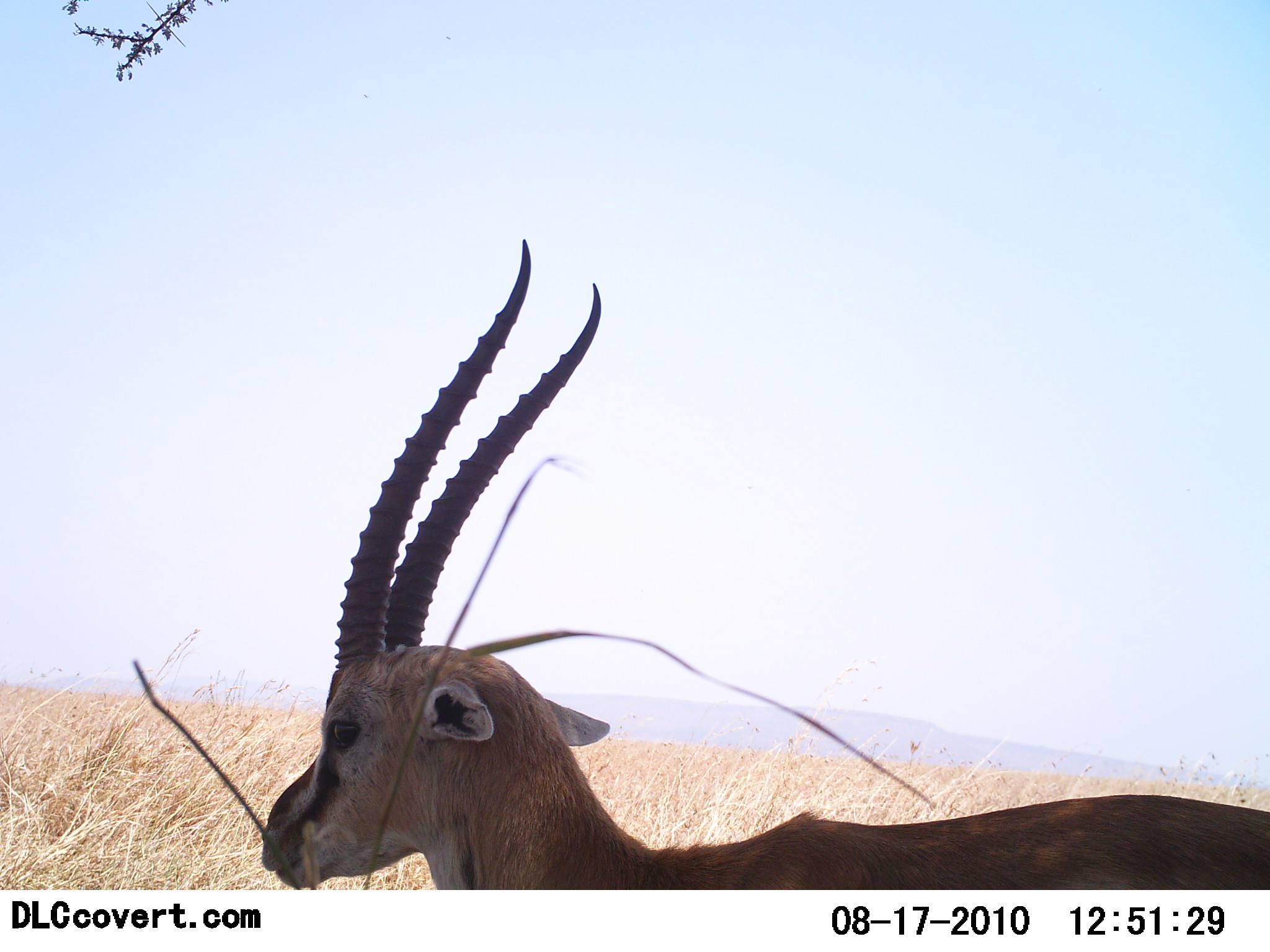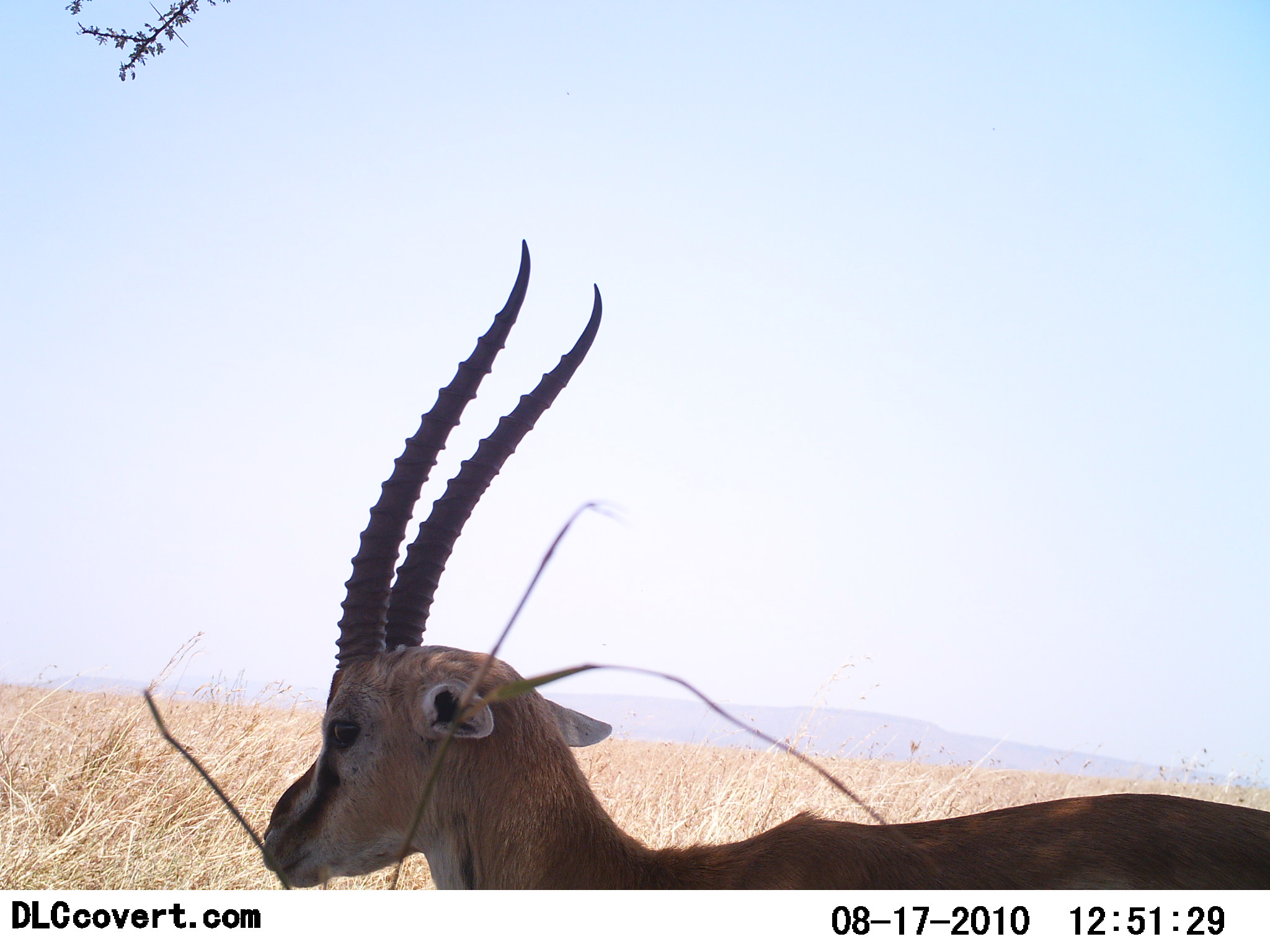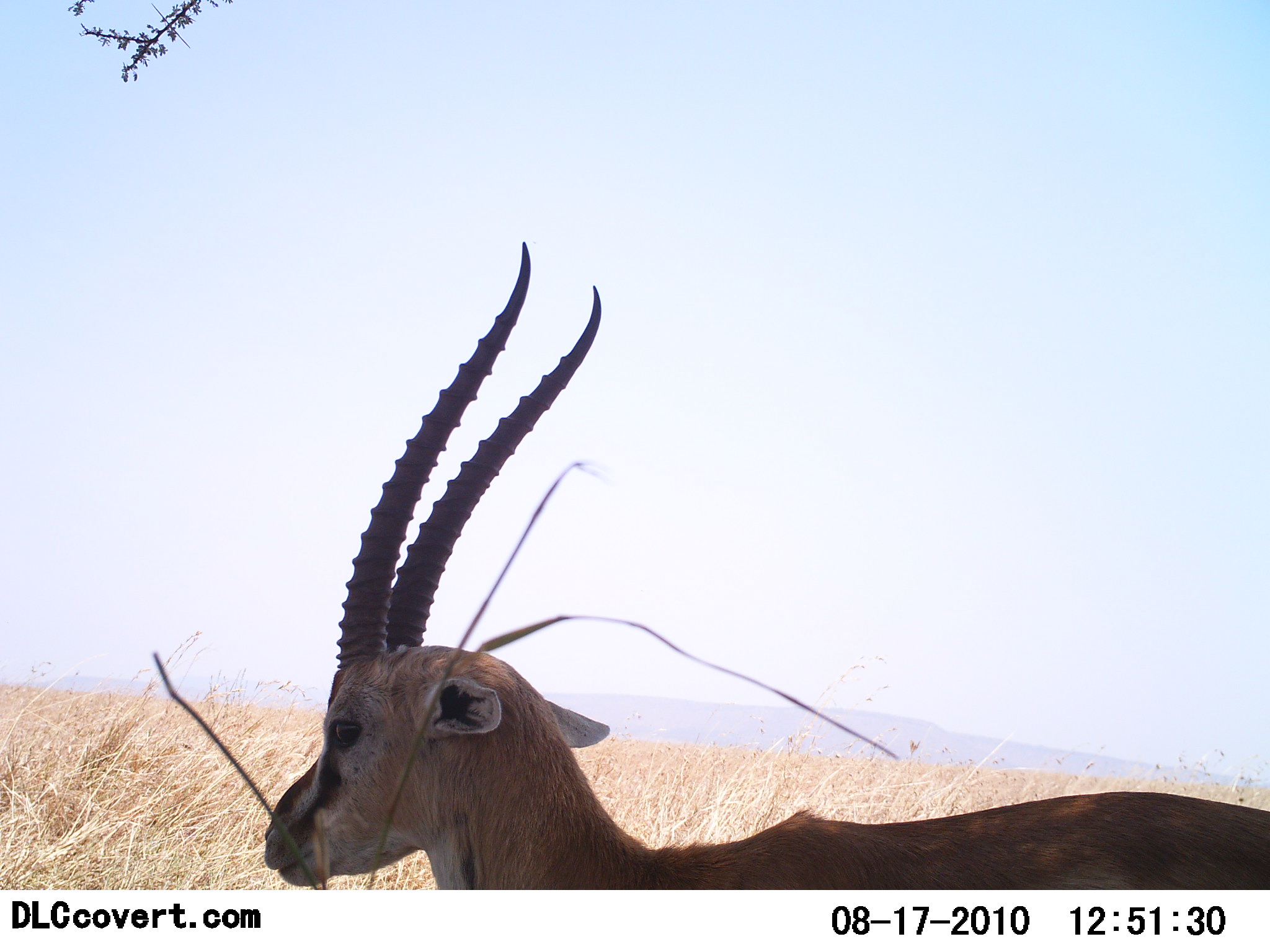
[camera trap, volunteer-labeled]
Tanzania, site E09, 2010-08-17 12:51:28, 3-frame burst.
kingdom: Animalia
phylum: Chordata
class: Mammalia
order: Artiodactyla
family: Bovidae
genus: Eudorcas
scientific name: Eudorcas thomsonii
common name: thomson's gazelle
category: gazellethomsons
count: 1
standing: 100%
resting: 0%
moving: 0%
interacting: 0%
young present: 0%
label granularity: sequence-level